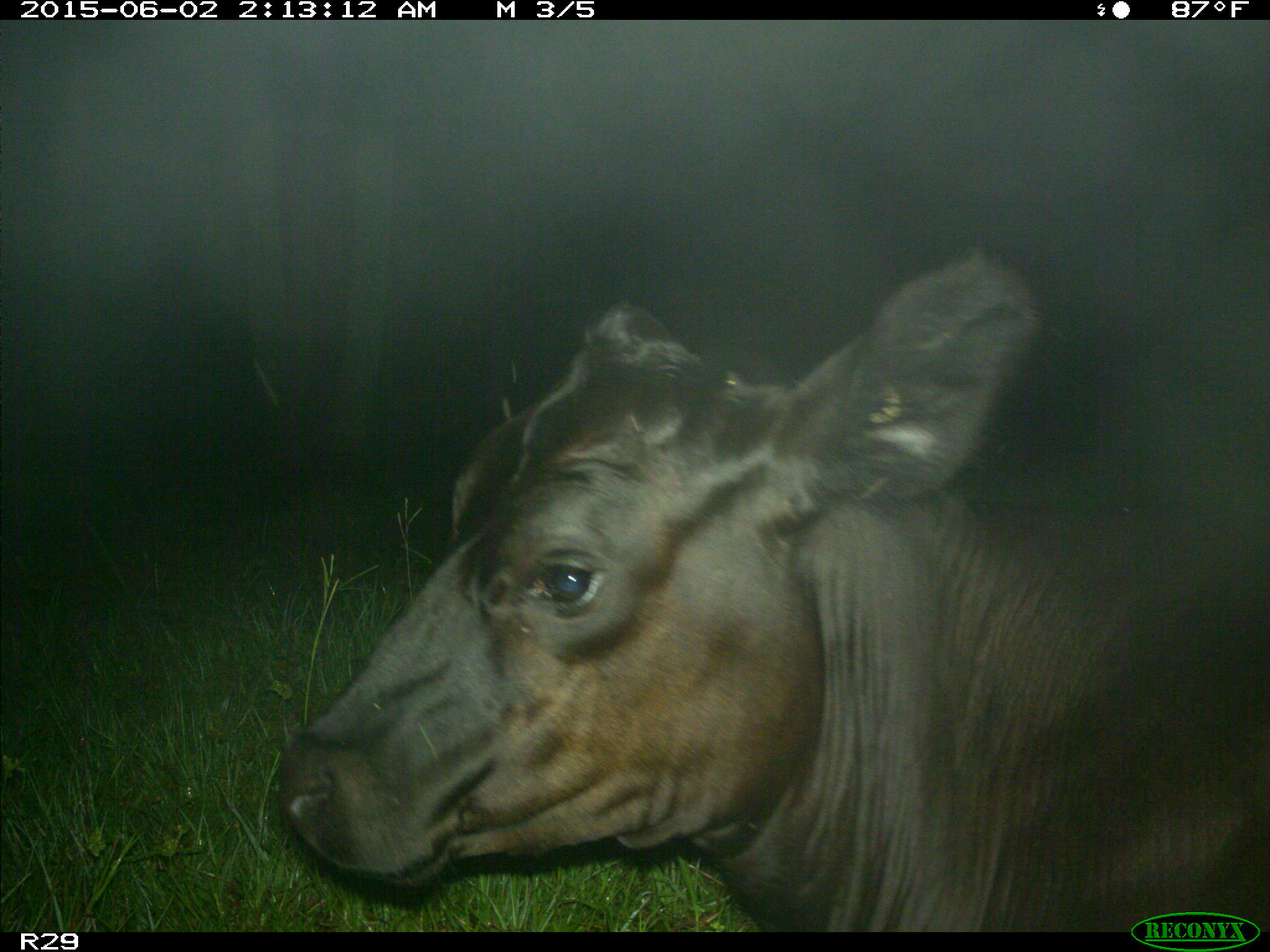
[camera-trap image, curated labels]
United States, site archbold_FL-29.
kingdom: Animalia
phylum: Chordata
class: Mammalia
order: Artiodactyla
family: Bovidae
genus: Bos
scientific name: Bos taurus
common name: domestic cow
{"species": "Bos taurus (domestic cow)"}